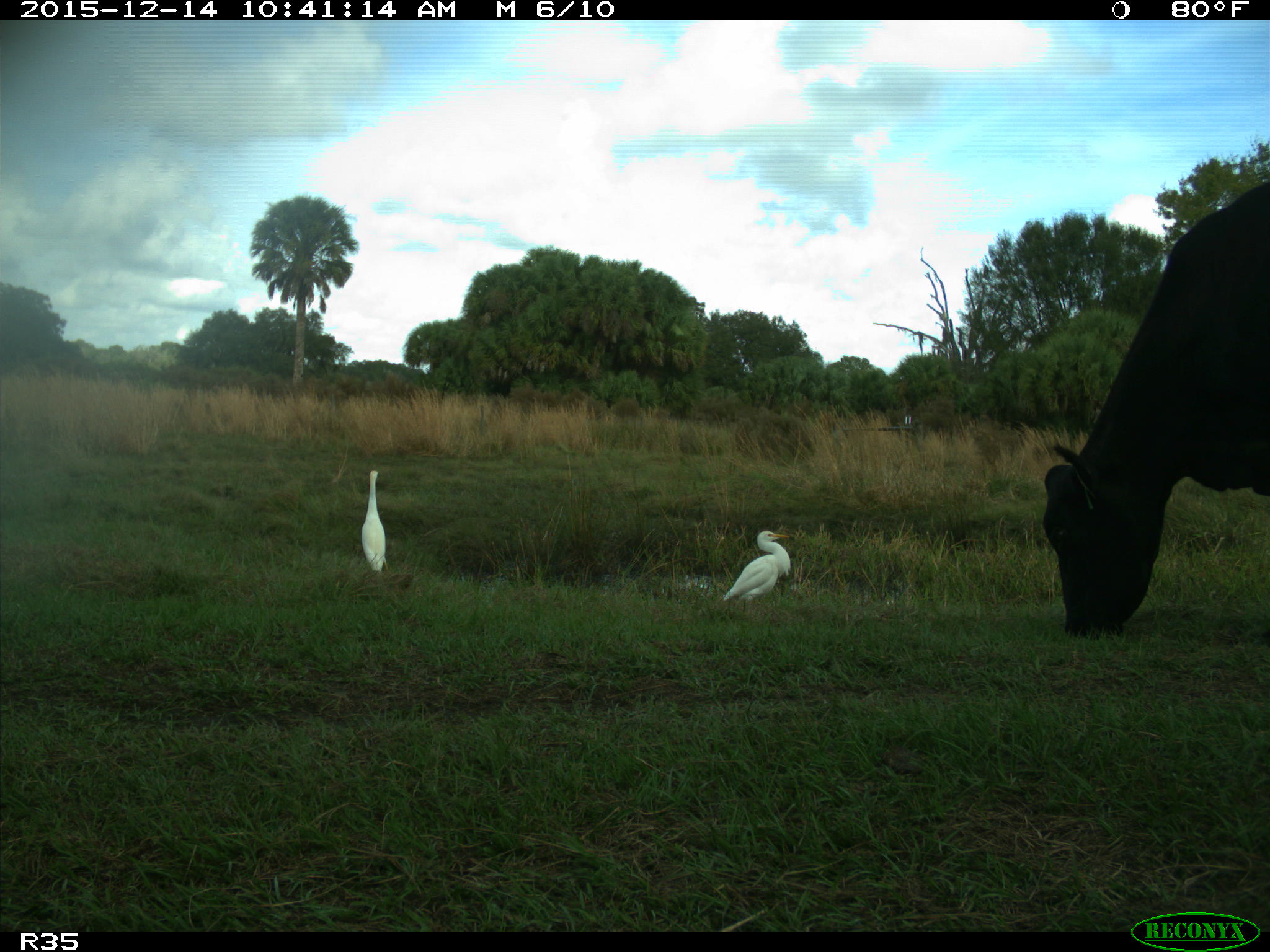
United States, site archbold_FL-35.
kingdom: Animalia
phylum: Chordata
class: Mammalia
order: Artiodactyla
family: Bovidae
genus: Bos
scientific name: Bos taurus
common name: domestic cow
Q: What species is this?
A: Bos taurus (domestic cow).